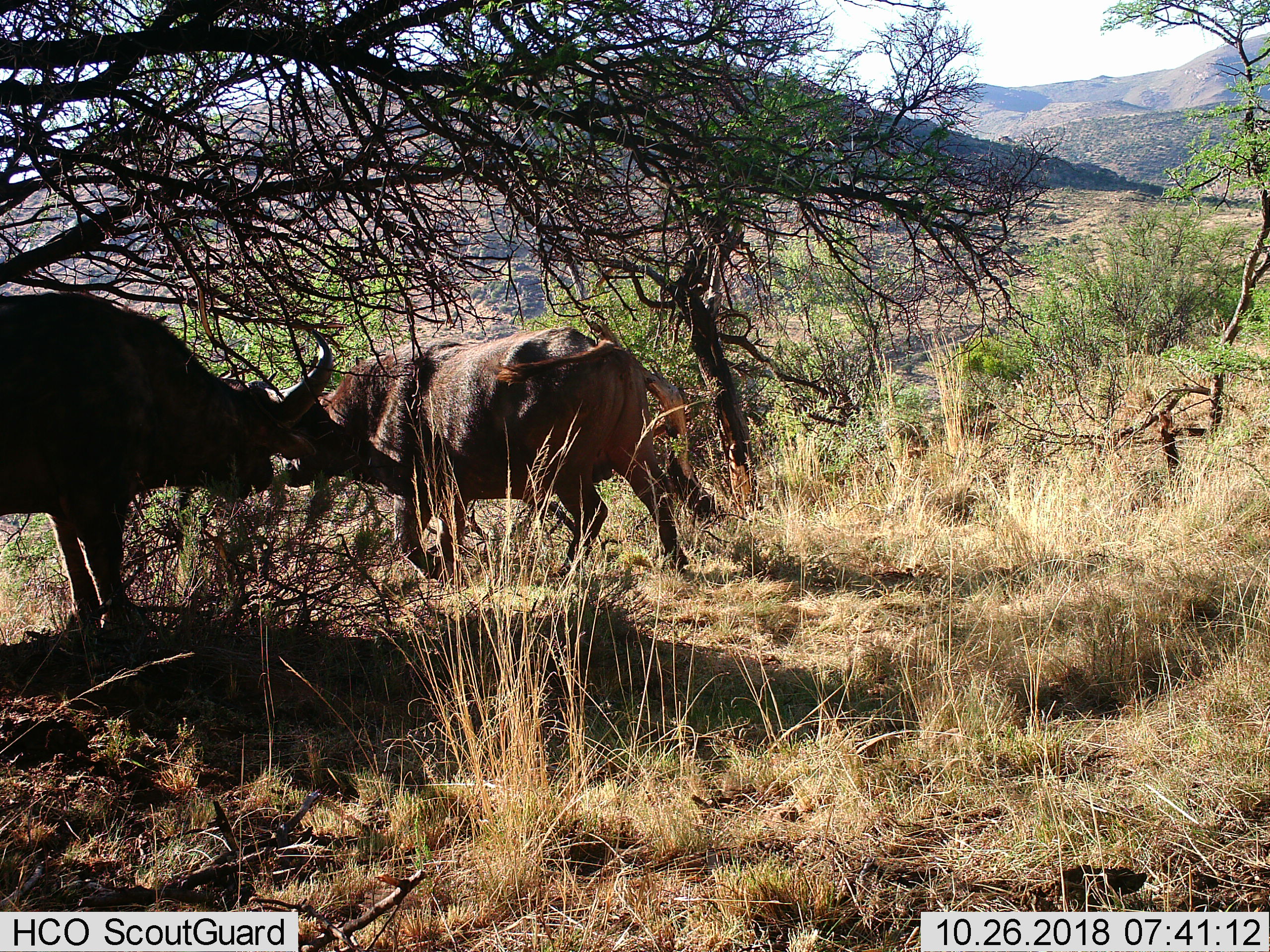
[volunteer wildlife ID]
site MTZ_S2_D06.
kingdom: Animalia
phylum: Chordata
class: Mammalia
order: Artiodactyla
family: Bovidae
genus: Syncerus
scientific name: Syncerus caffer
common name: african buffalo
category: buffalo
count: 2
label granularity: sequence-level